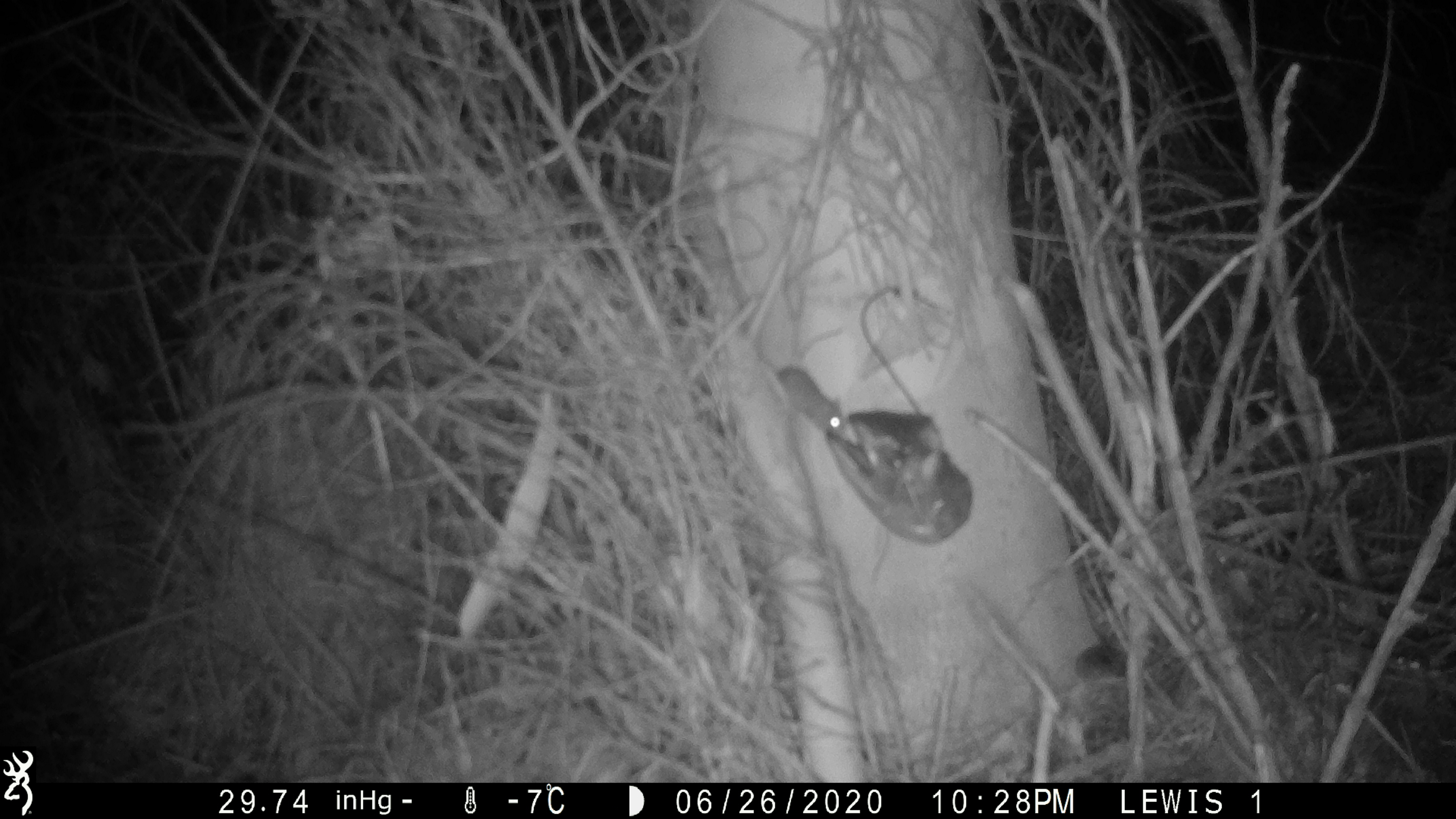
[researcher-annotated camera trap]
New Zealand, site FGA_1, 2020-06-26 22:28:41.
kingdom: Animalia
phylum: Chordata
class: Mammalia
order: Rodentia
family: Muridae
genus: Mus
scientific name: Mus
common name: mouse